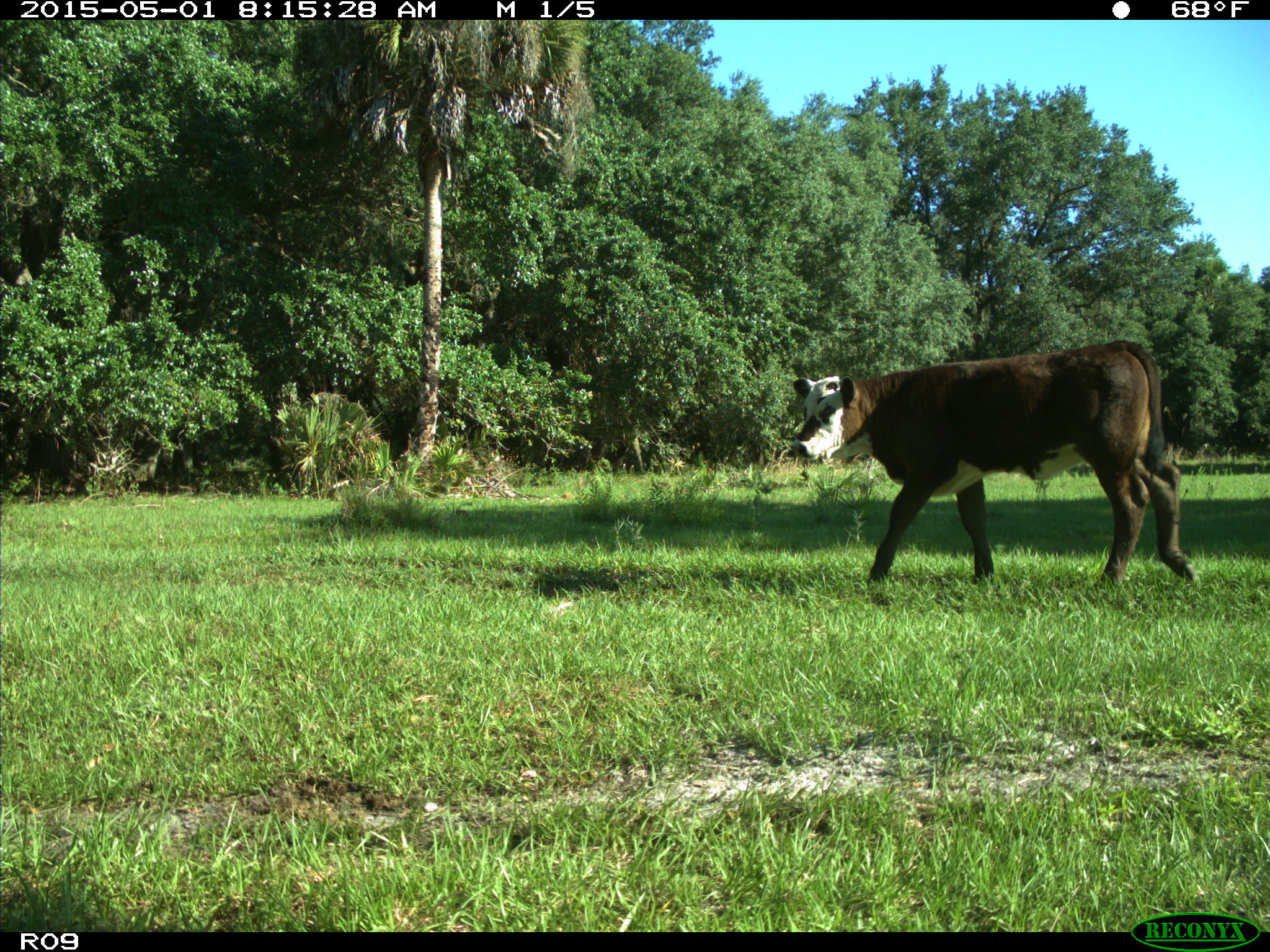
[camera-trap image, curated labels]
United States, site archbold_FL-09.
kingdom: Animalia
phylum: Chordata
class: Mammalia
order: Artiodactyla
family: Bovidae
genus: Bos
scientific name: Bos taurus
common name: domestic cow